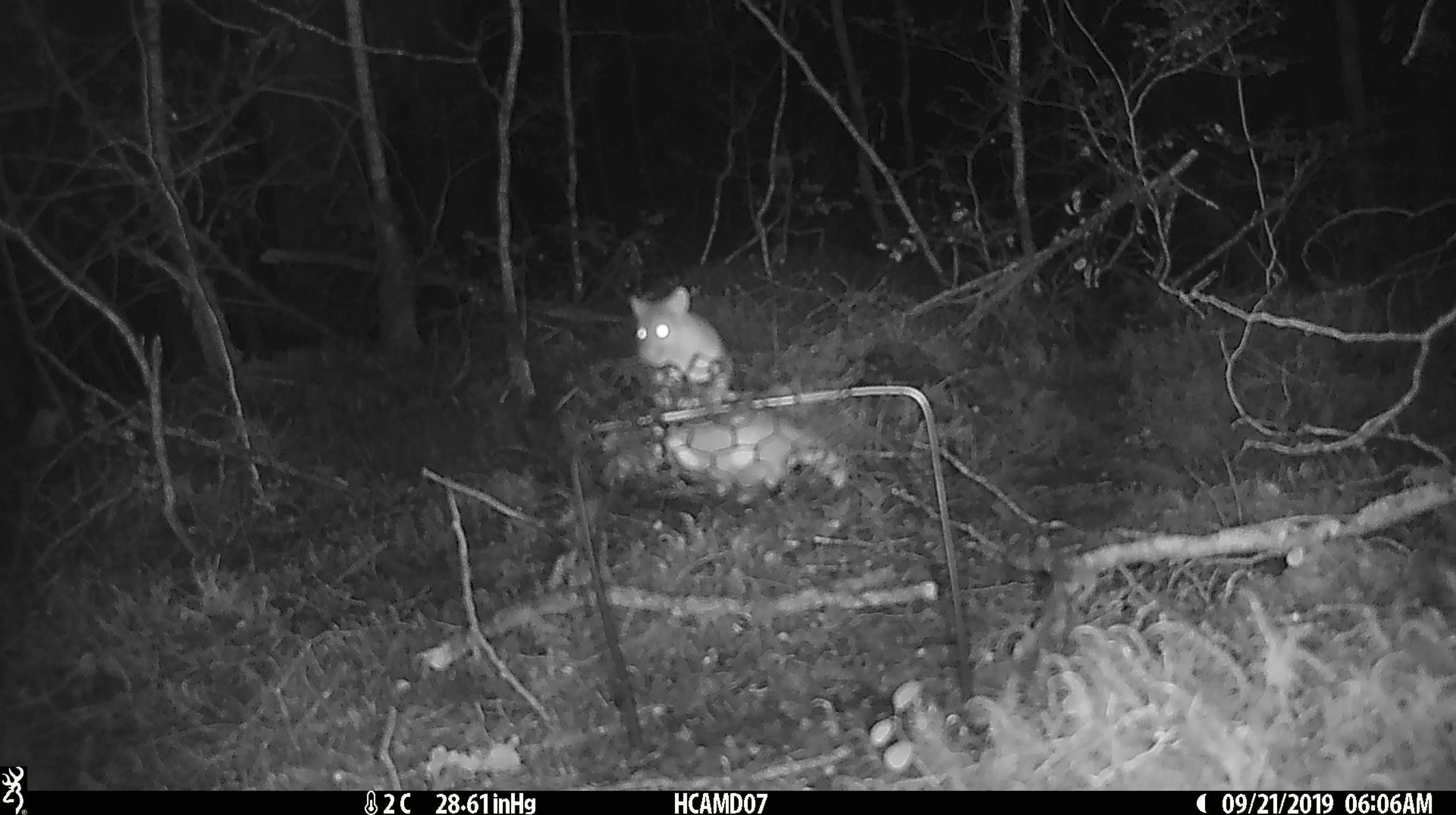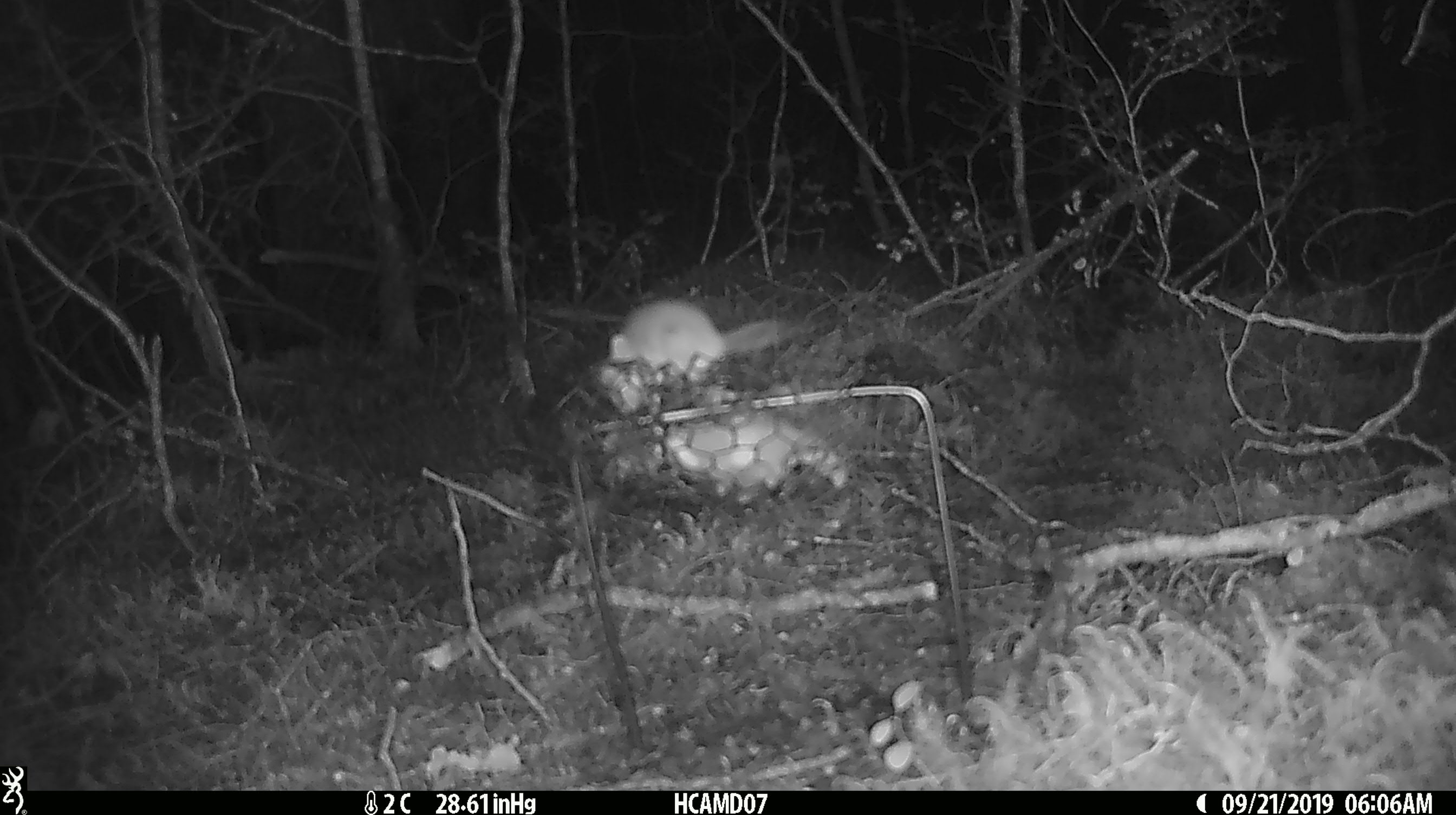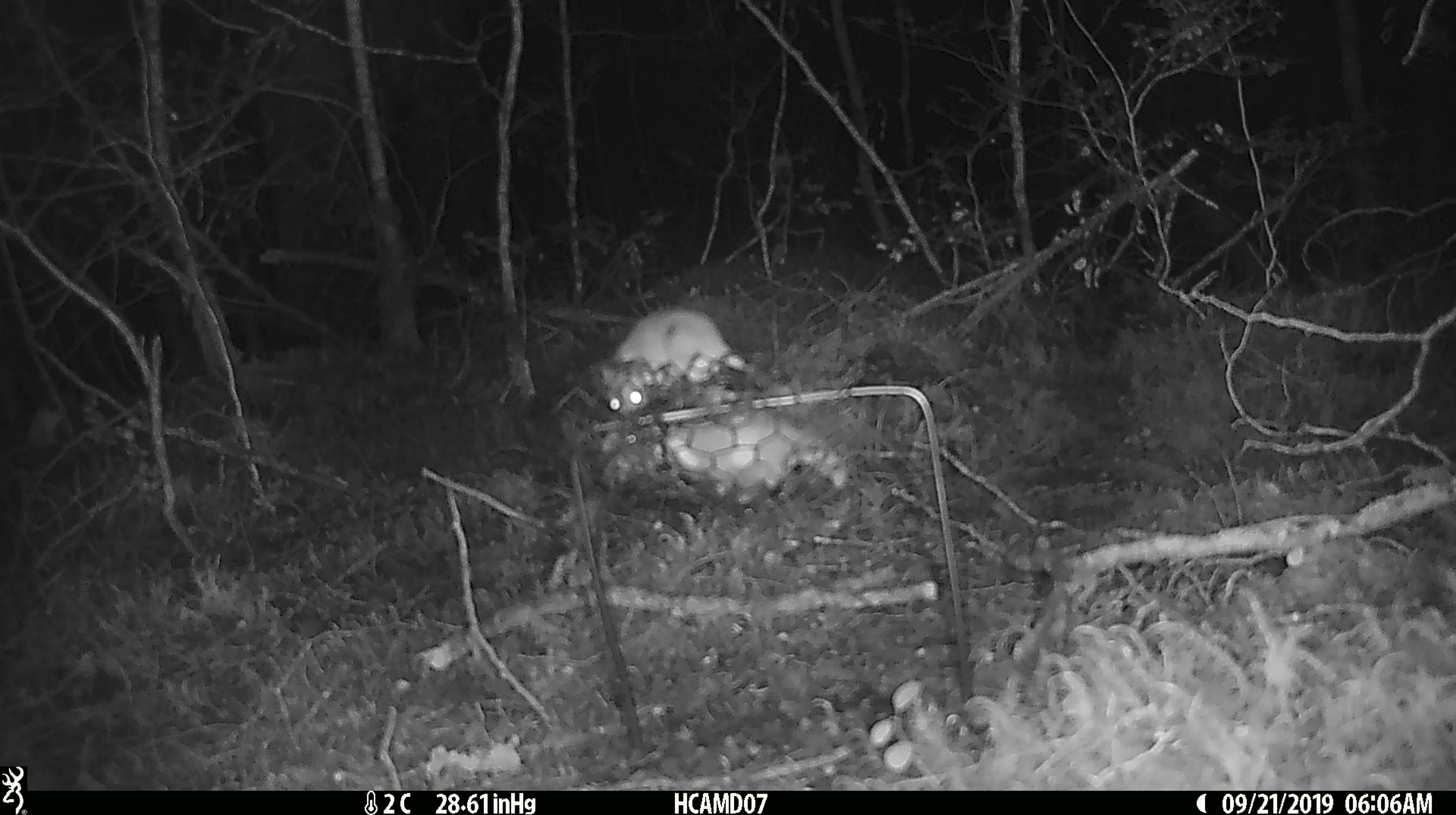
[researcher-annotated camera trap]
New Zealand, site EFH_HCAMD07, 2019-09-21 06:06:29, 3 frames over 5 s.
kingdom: Animalia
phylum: Chordata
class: Mammalia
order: Rodentia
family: Muridae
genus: Mus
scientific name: Mus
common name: mouse